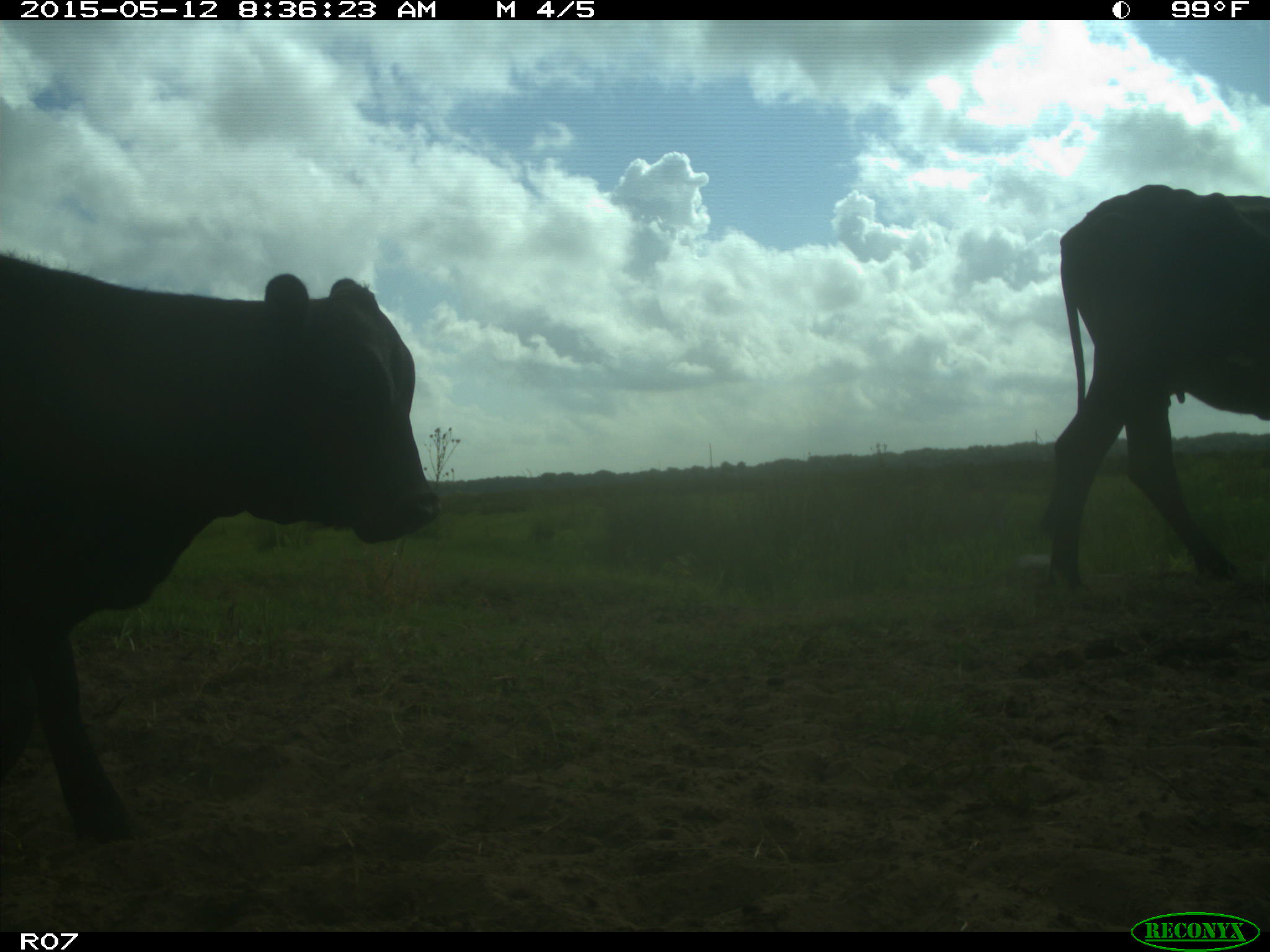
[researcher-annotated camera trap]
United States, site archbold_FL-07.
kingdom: Animalia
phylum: Chordata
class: Mammalia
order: Artiodactyla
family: Bovidae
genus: Bos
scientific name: Bos taurus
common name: domestic cow